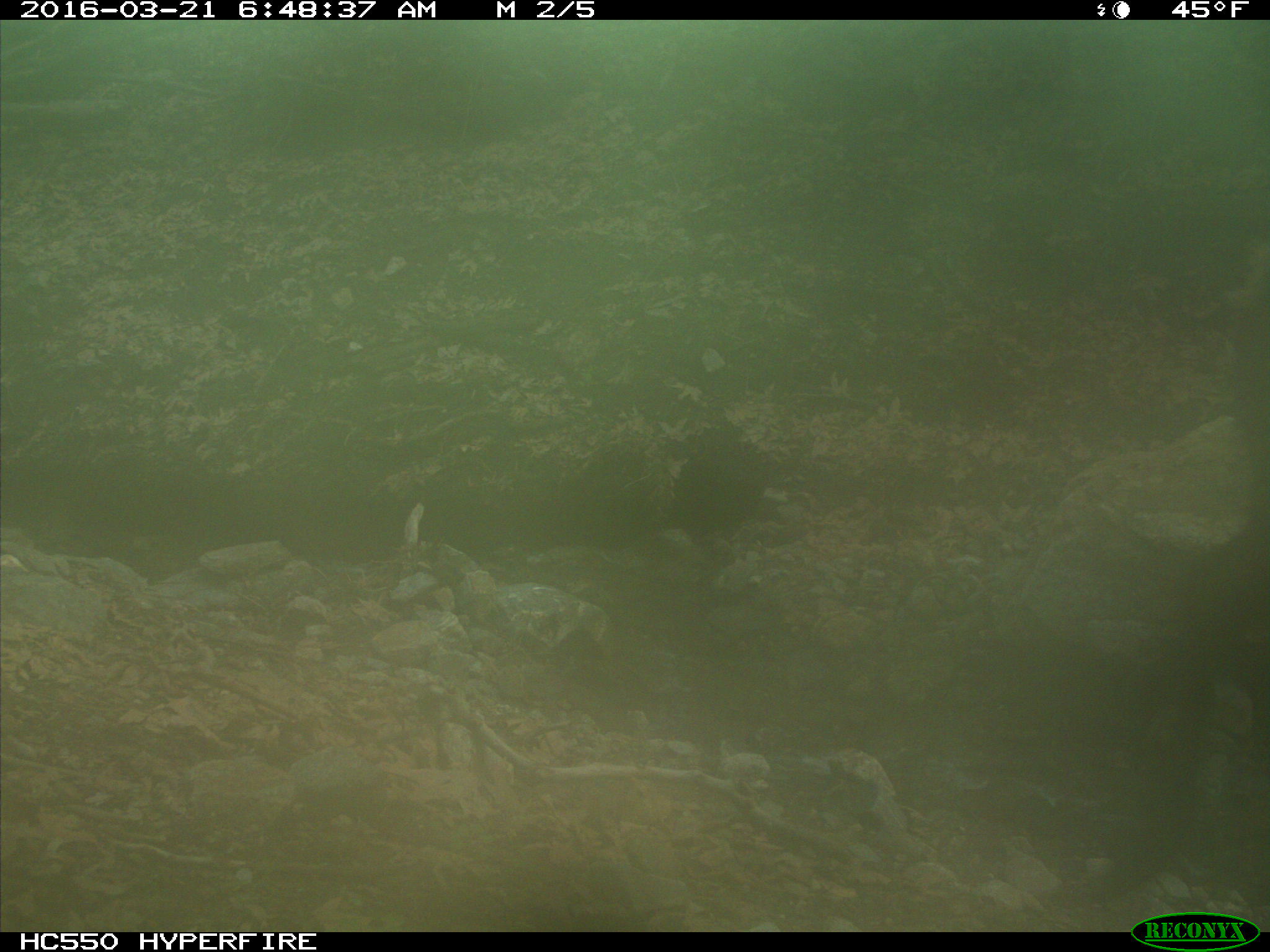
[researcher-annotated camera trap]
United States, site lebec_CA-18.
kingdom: Animalia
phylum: Chordata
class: Mammalia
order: Artiodactyla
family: Cervidae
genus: Cervus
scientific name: Cervus canadensis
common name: elk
Cervus canadensis (elk).